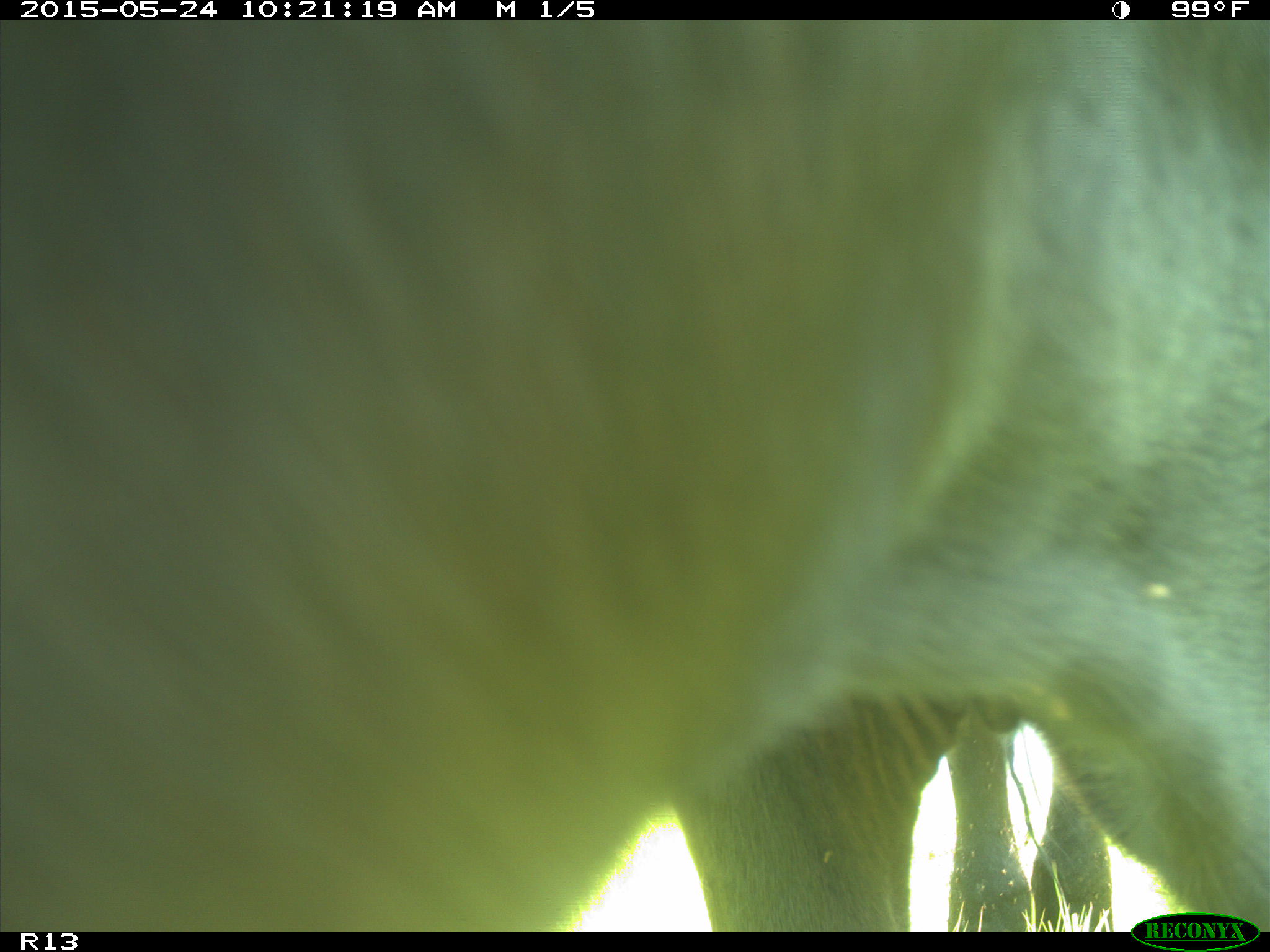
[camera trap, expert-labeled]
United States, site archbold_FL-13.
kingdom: Animalia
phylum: Chordata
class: Mammalia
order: Artiodactyla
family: Bovidae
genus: Bos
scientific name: Bos taurus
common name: domestic cow